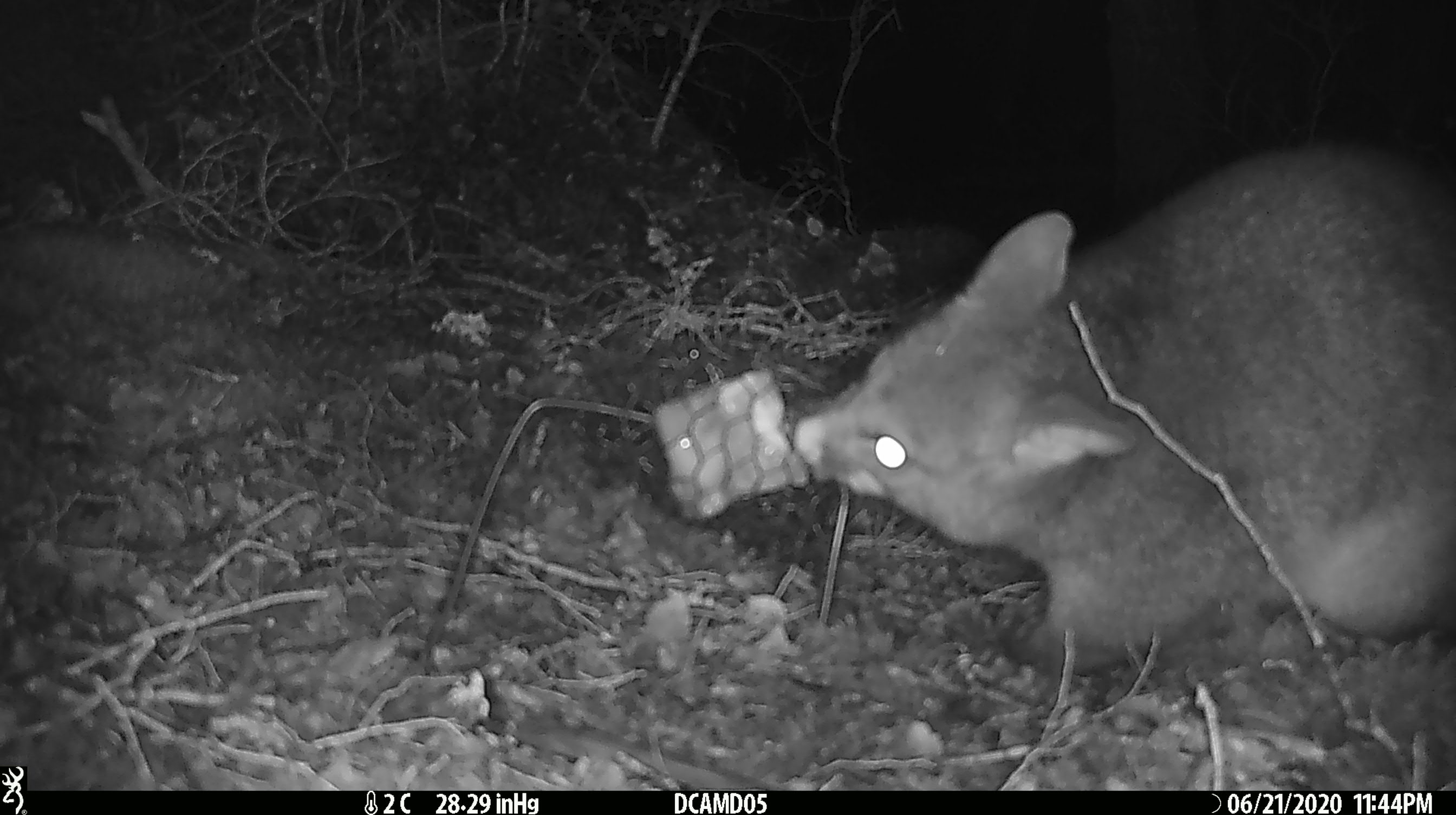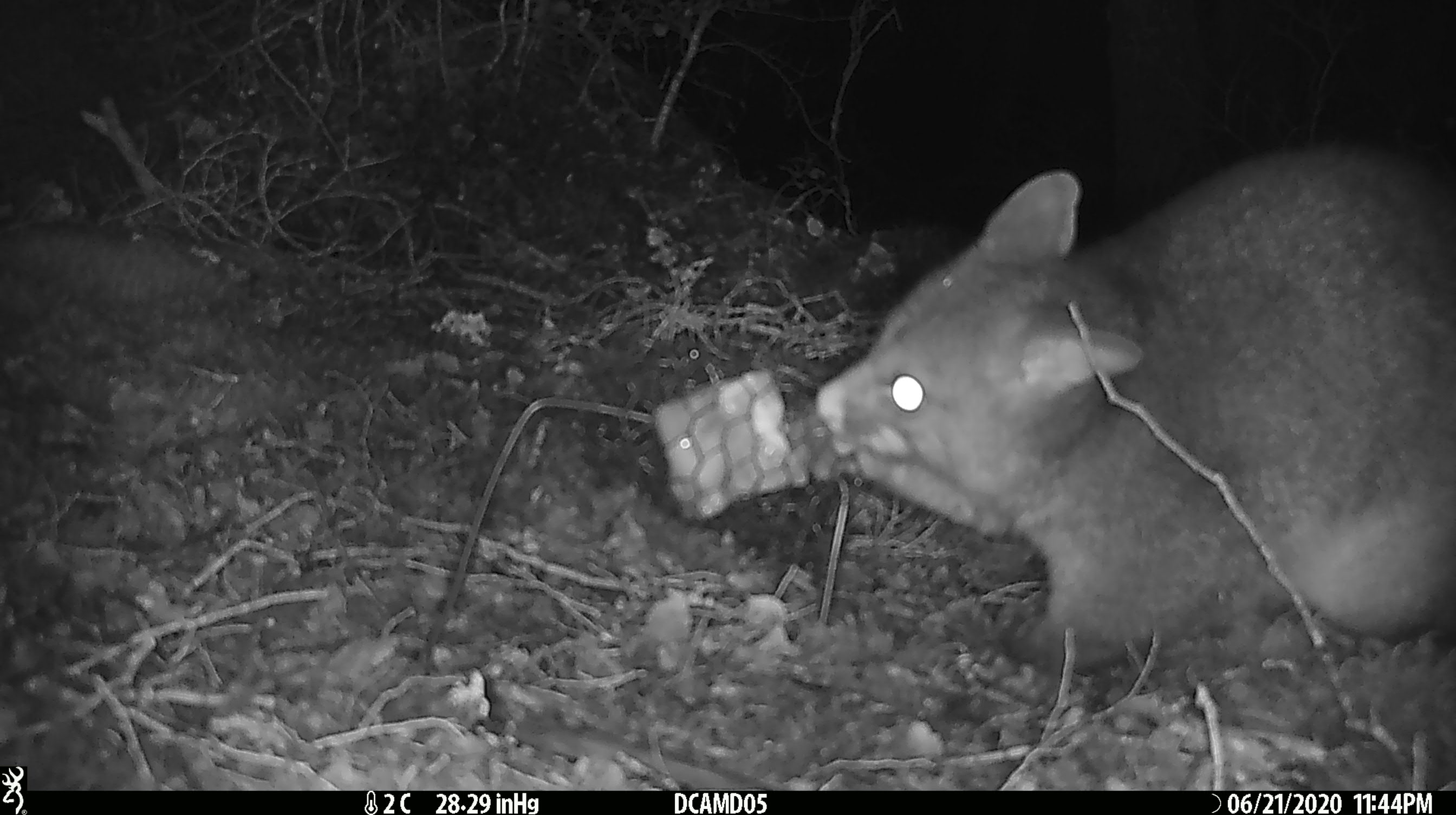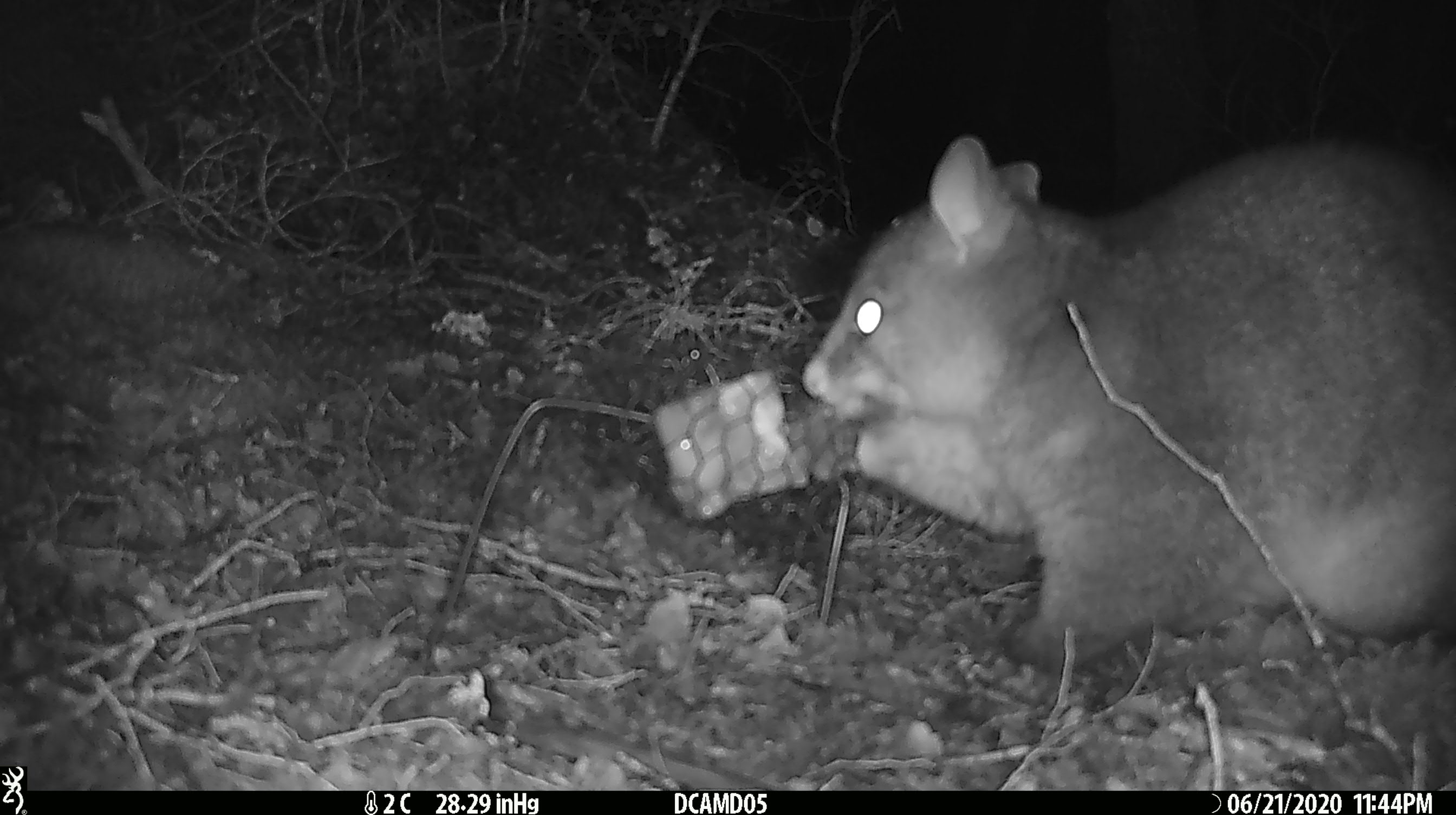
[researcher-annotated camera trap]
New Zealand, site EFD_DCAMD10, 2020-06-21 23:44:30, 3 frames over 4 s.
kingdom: Animalia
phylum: Chordata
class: Mammalia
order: Diprotodontia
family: Phalangeridae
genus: Trichosurus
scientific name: Trichosurus vulpecula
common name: common brushtail possum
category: possum